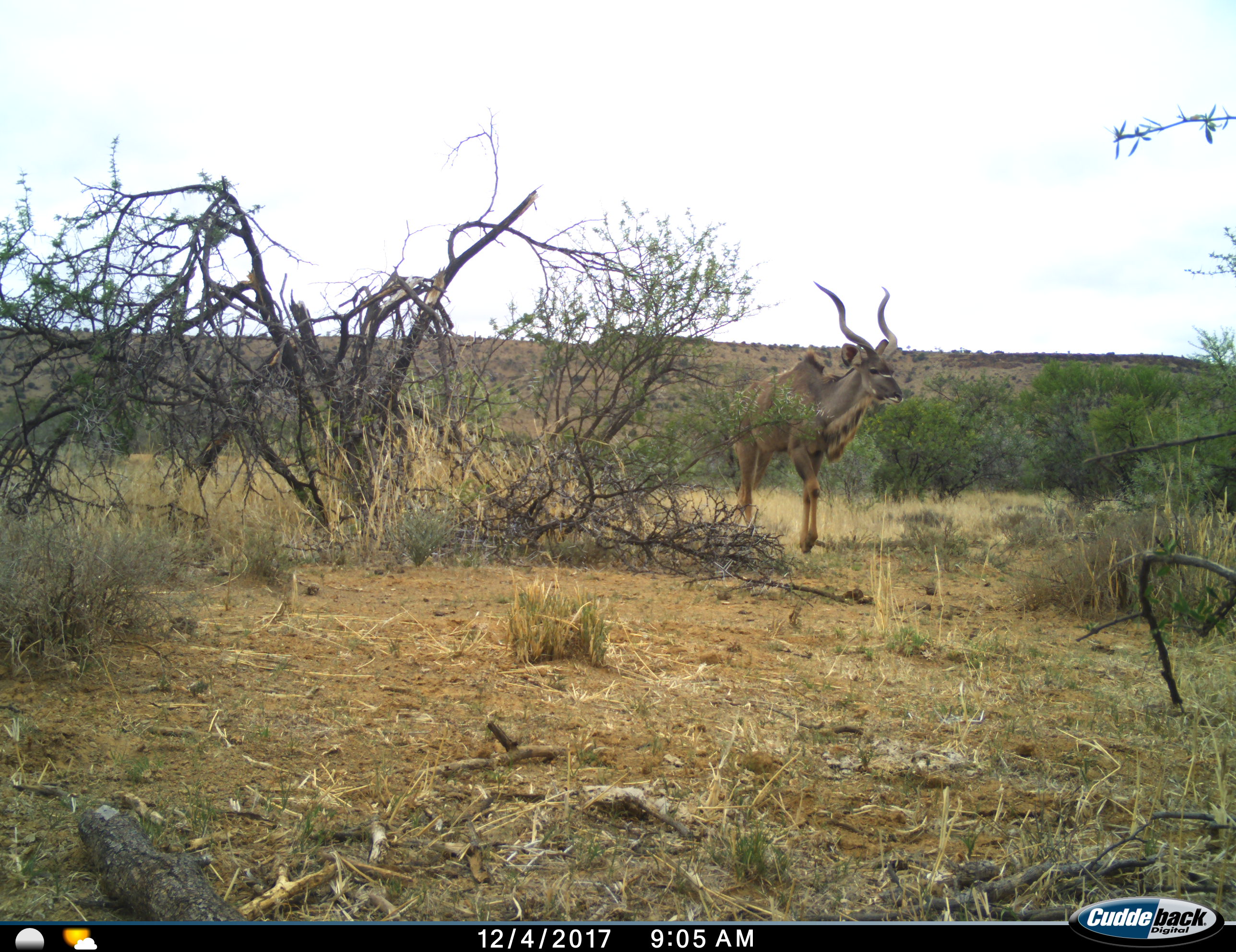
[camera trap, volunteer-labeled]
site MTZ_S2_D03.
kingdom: Animalia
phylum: Chordata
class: Mammalia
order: Artiodactyla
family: Bovidae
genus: Tragelaphus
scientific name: Tragelaphus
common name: kudu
Kudu (Tragelaphus), count 1. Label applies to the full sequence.